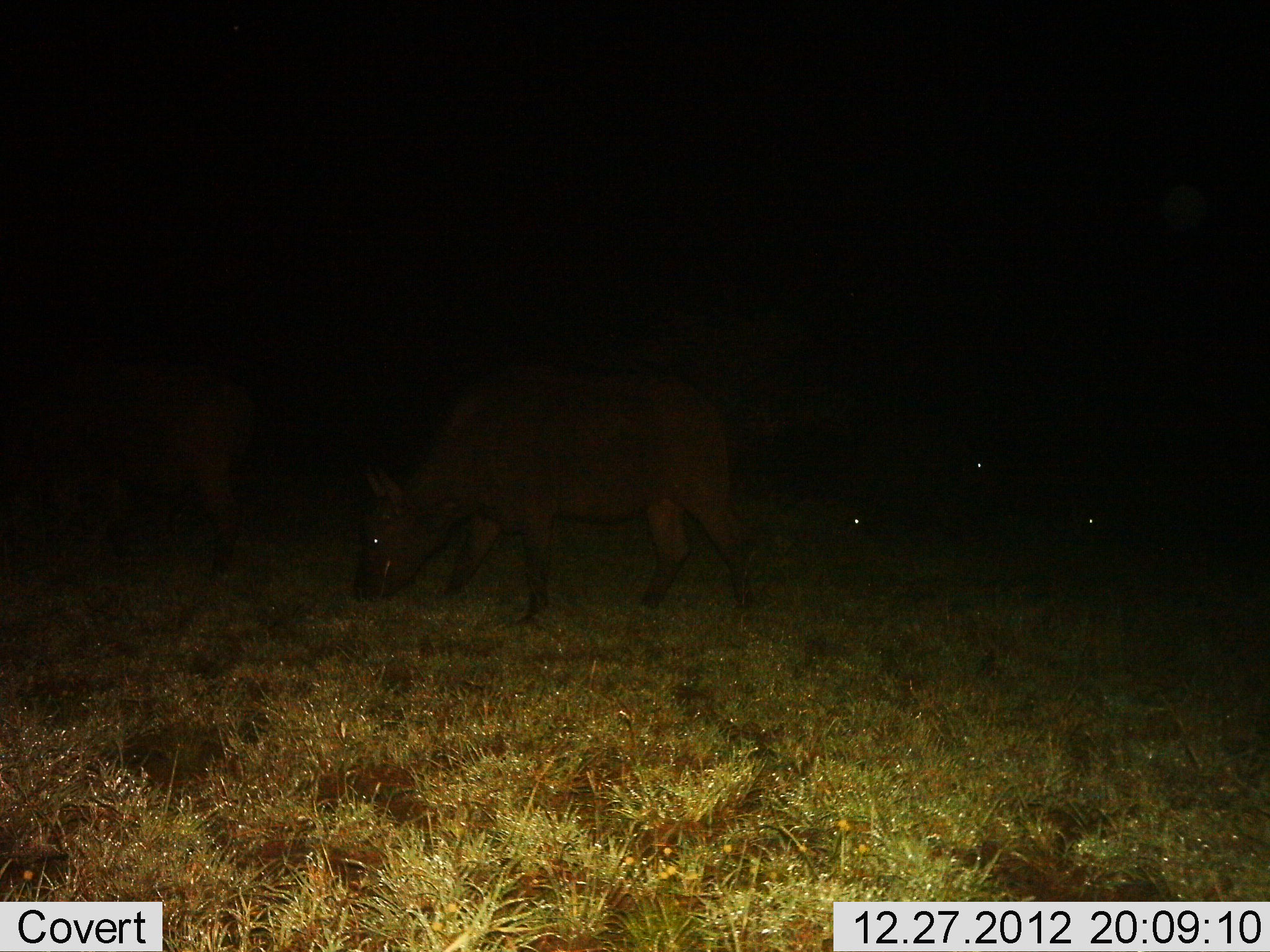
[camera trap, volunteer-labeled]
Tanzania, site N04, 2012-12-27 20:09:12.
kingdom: Animalia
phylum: Chordata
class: Mammalia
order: Artiodactyla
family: Bovidae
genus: Syncerus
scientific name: Syncerus caffer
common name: cape buffalo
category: buffalo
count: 3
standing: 8%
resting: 0%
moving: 8%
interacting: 0%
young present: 8%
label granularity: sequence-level